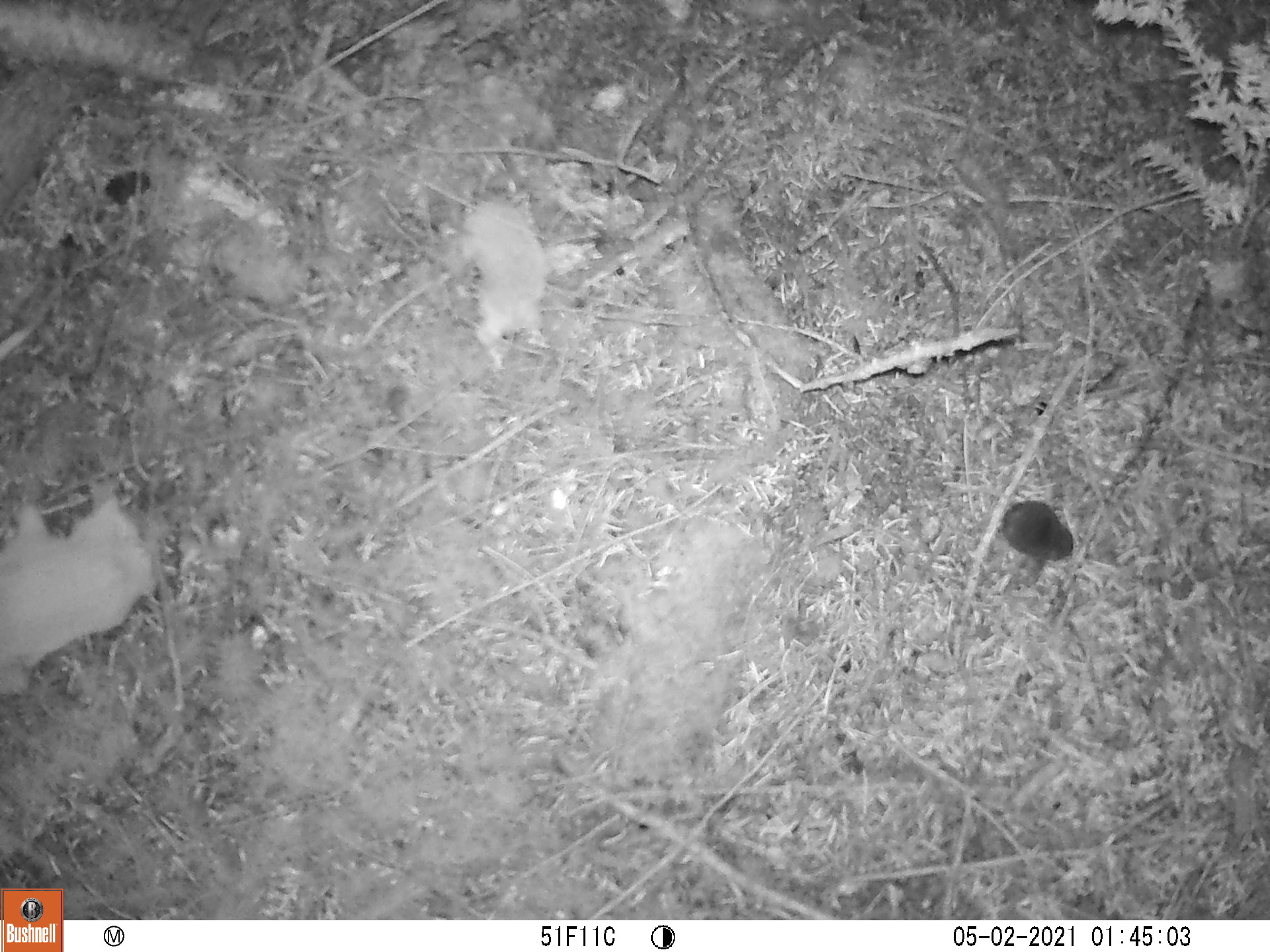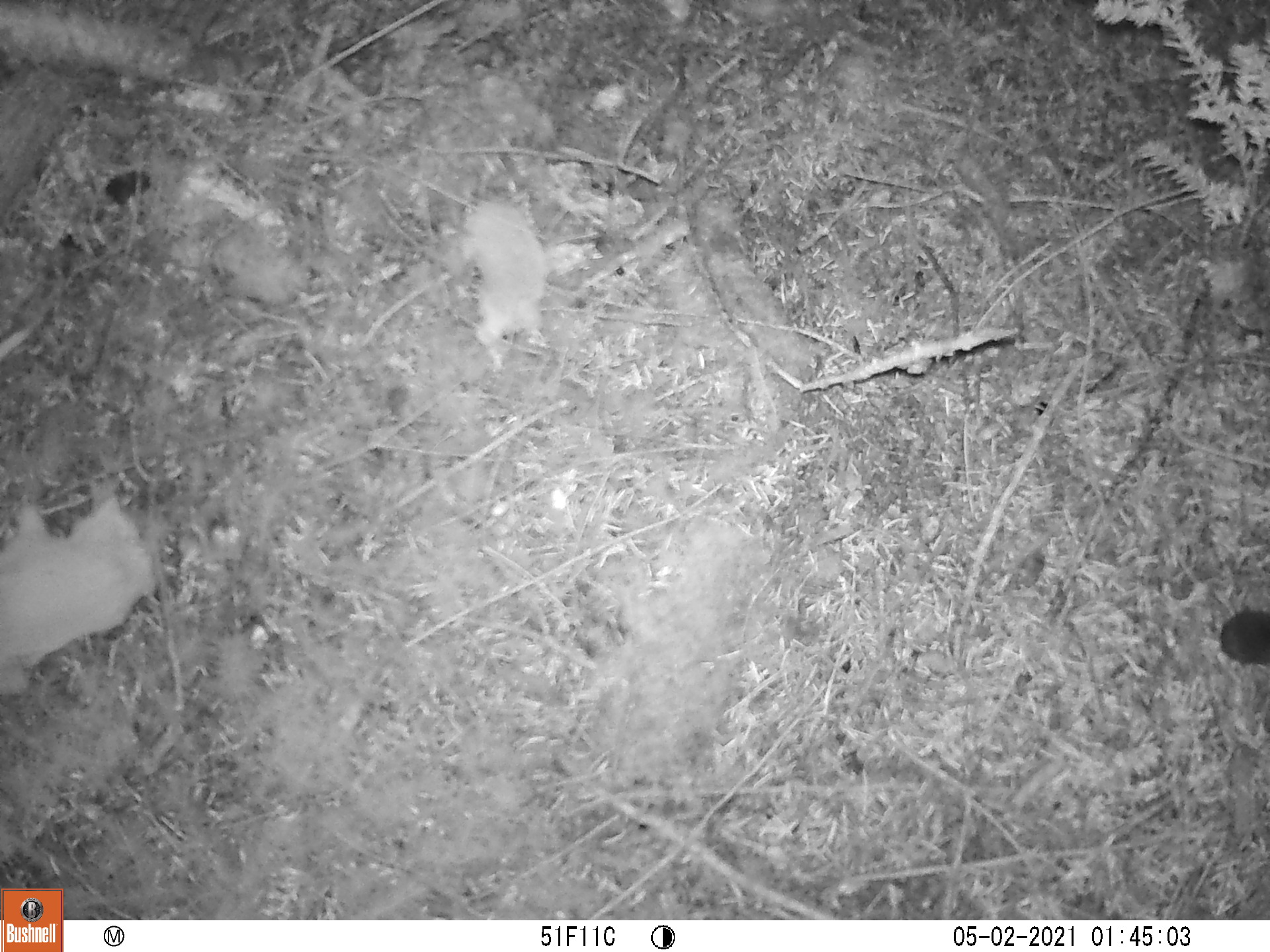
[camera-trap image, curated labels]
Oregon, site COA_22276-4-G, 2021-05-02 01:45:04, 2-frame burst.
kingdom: Animalia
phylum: Chordata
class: Mammalia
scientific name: Mammalia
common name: small mammal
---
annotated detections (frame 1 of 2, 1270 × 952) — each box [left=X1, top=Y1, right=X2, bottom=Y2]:
small mammal: [left=913, top=430, right=1098, bottom=576]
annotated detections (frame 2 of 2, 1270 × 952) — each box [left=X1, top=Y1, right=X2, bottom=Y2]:
small mammal: [left=1088, top=547, right=1267, bottom=692]